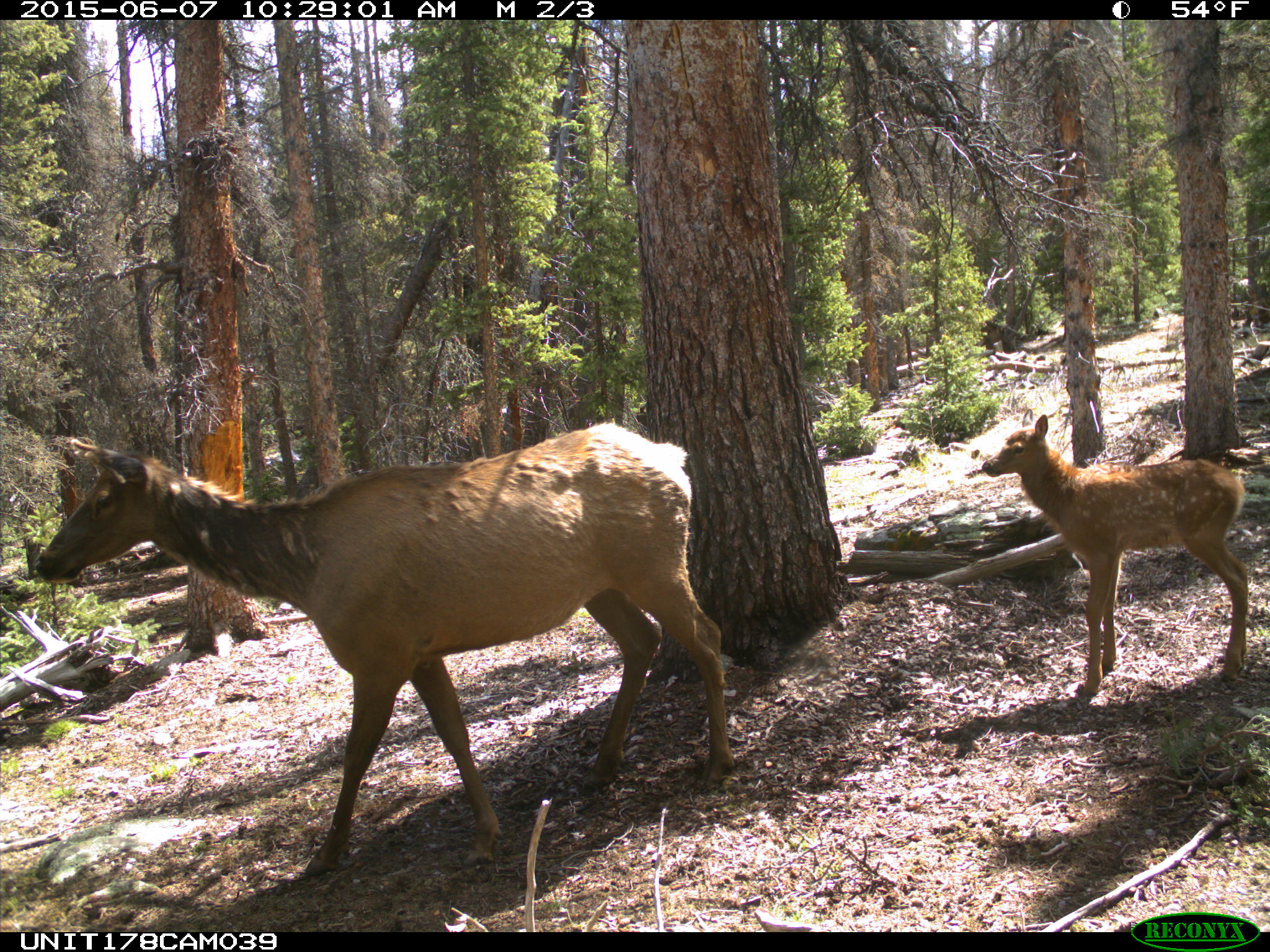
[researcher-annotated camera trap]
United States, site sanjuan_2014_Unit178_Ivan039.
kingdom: Animalia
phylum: Chordata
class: Mammalia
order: Artiodactyla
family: Cervidae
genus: Cervus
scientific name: Cervus elaphus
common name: red deer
Cervus elaphus (red deer).